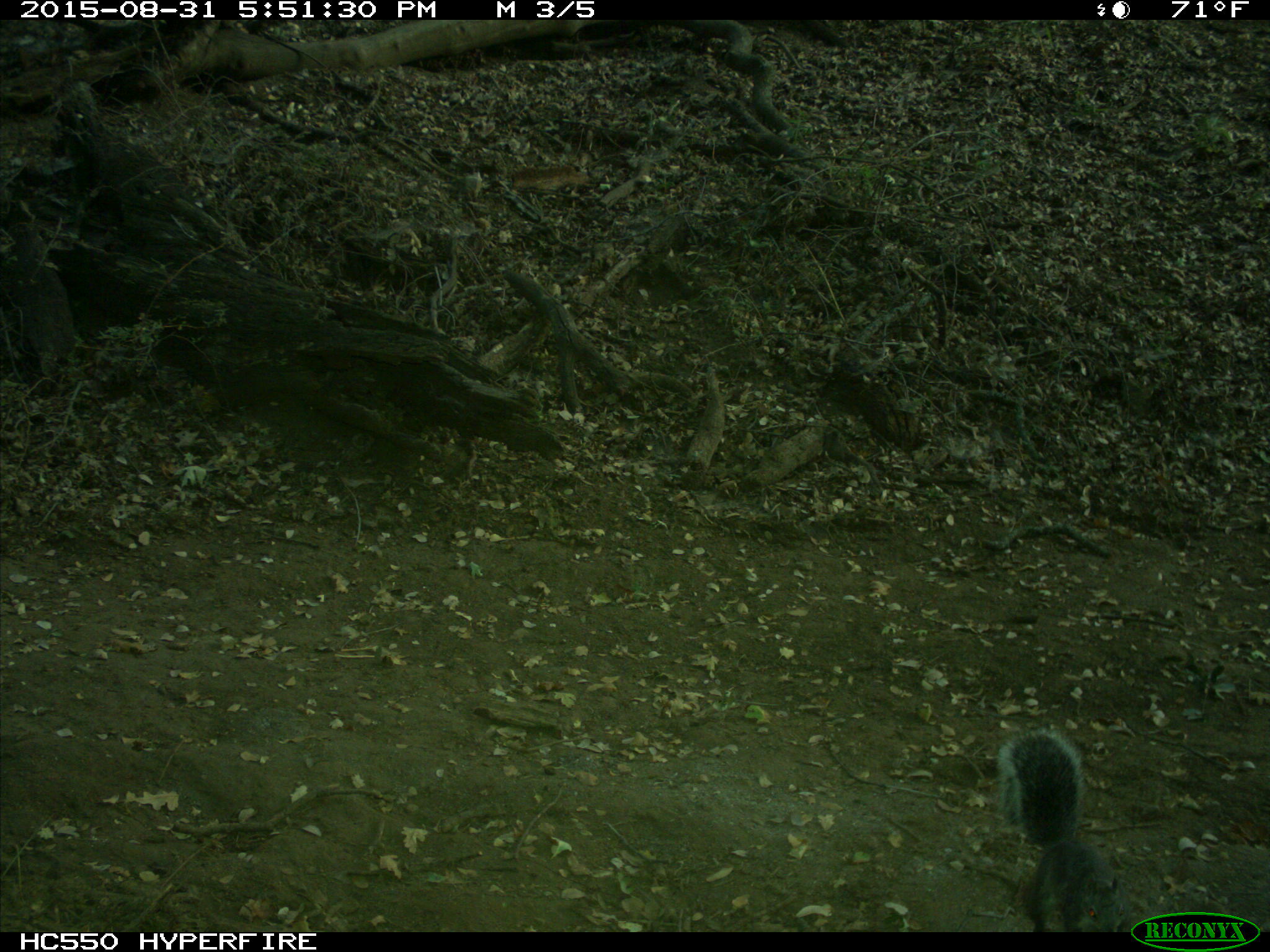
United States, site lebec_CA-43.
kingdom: Animalia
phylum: Chordata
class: Mammalia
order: Rodentia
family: Sciuridae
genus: Sciurus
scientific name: Sciurus carolinensis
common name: eastern gray squirrel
Sciurus carolinensis (eastern gray squirrel).